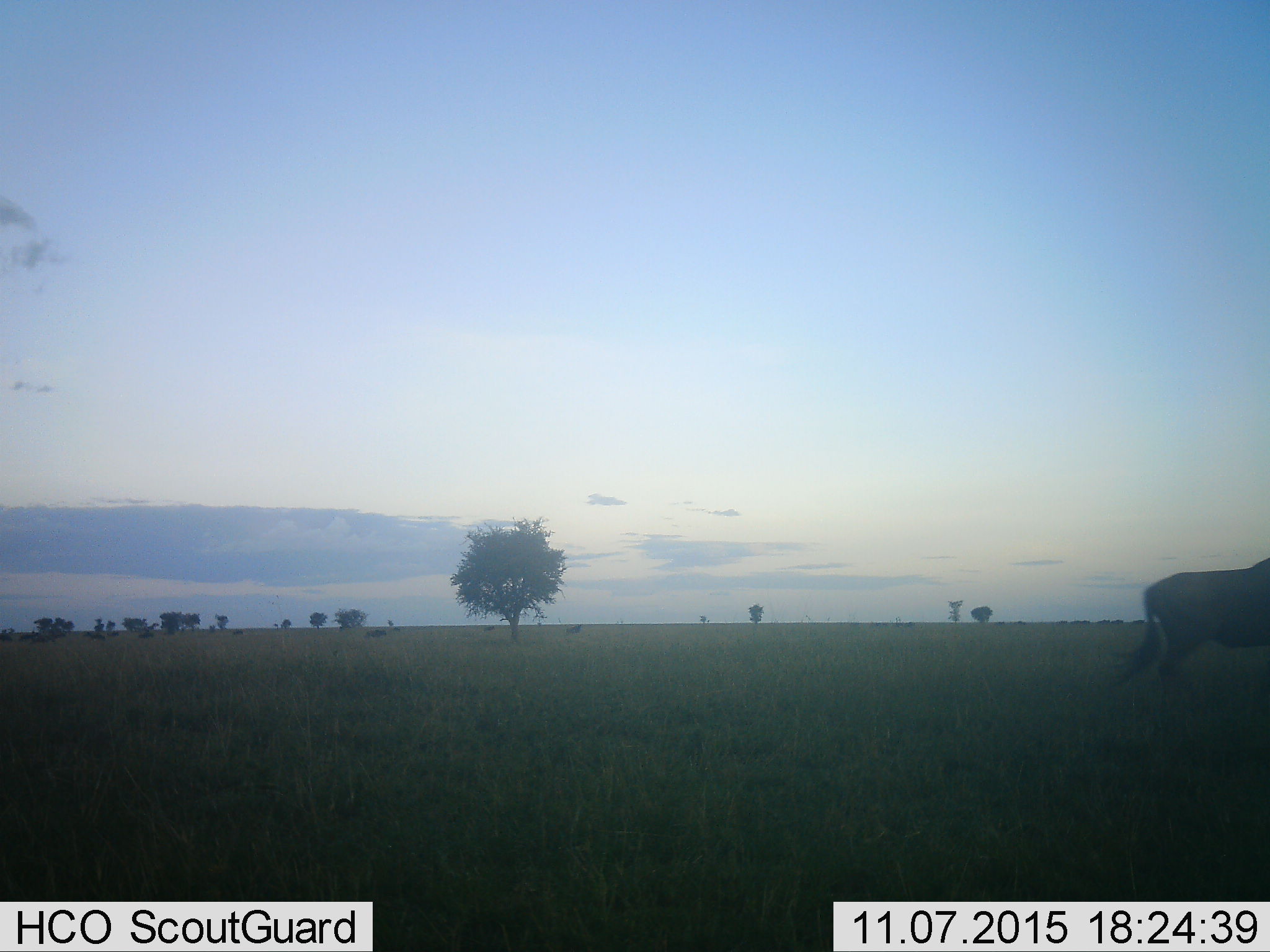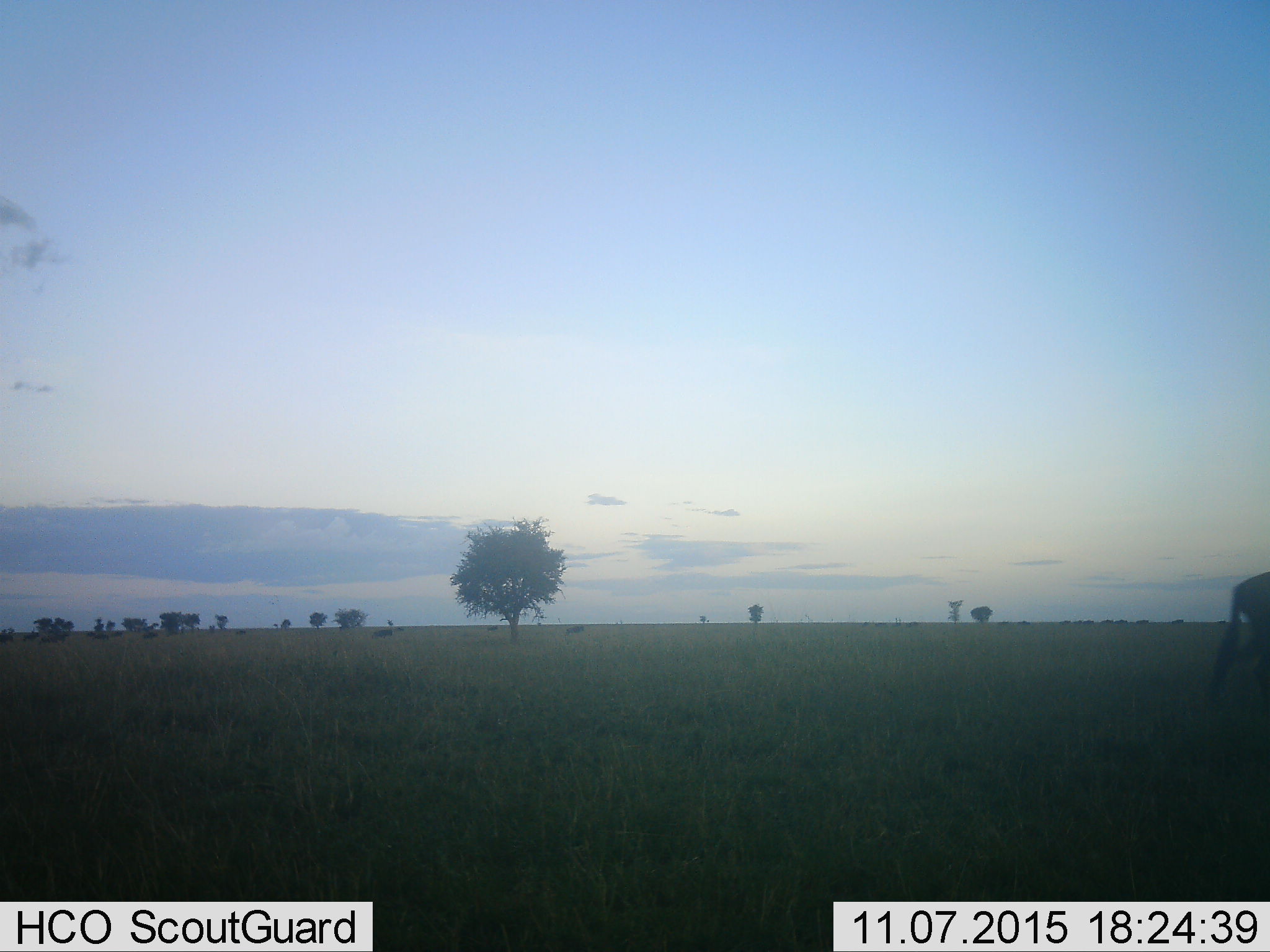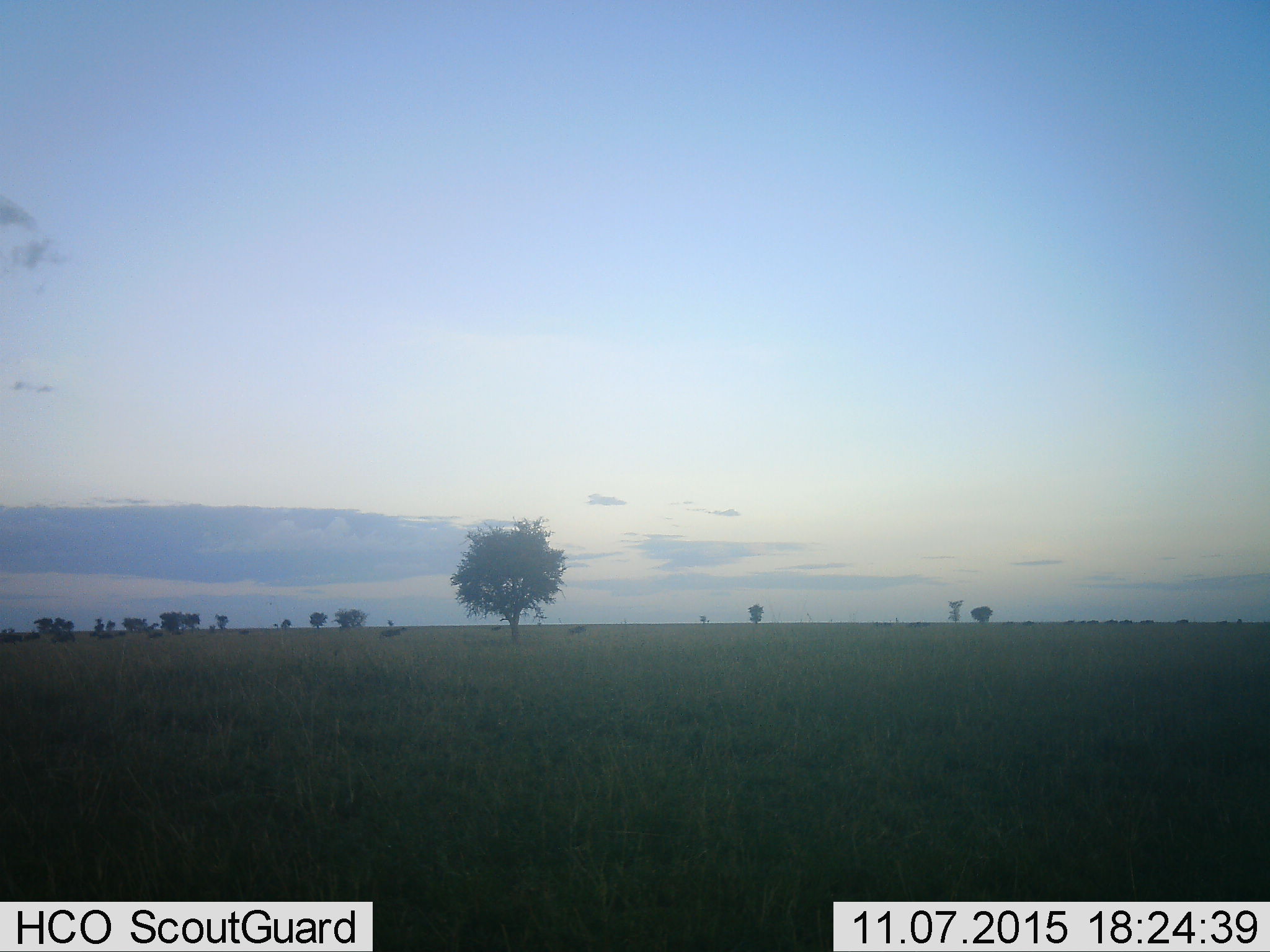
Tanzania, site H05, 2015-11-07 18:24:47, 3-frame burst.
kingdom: Animalia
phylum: Chordata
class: Mammalia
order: Artiodactyla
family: Bovidae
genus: Connochaetes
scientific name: Connochaetes taurinus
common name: blue wildebeest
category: wildebeest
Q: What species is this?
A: Wildebeest (blue wildebeest) (Connochaetes taurinus).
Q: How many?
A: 11-50.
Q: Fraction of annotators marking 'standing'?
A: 0%.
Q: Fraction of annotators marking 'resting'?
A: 0%.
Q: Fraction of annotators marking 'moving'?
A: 100%.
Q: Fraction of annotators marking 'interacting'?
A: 0%.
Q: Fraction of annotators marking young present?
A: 0%.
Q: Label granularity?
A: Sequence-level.